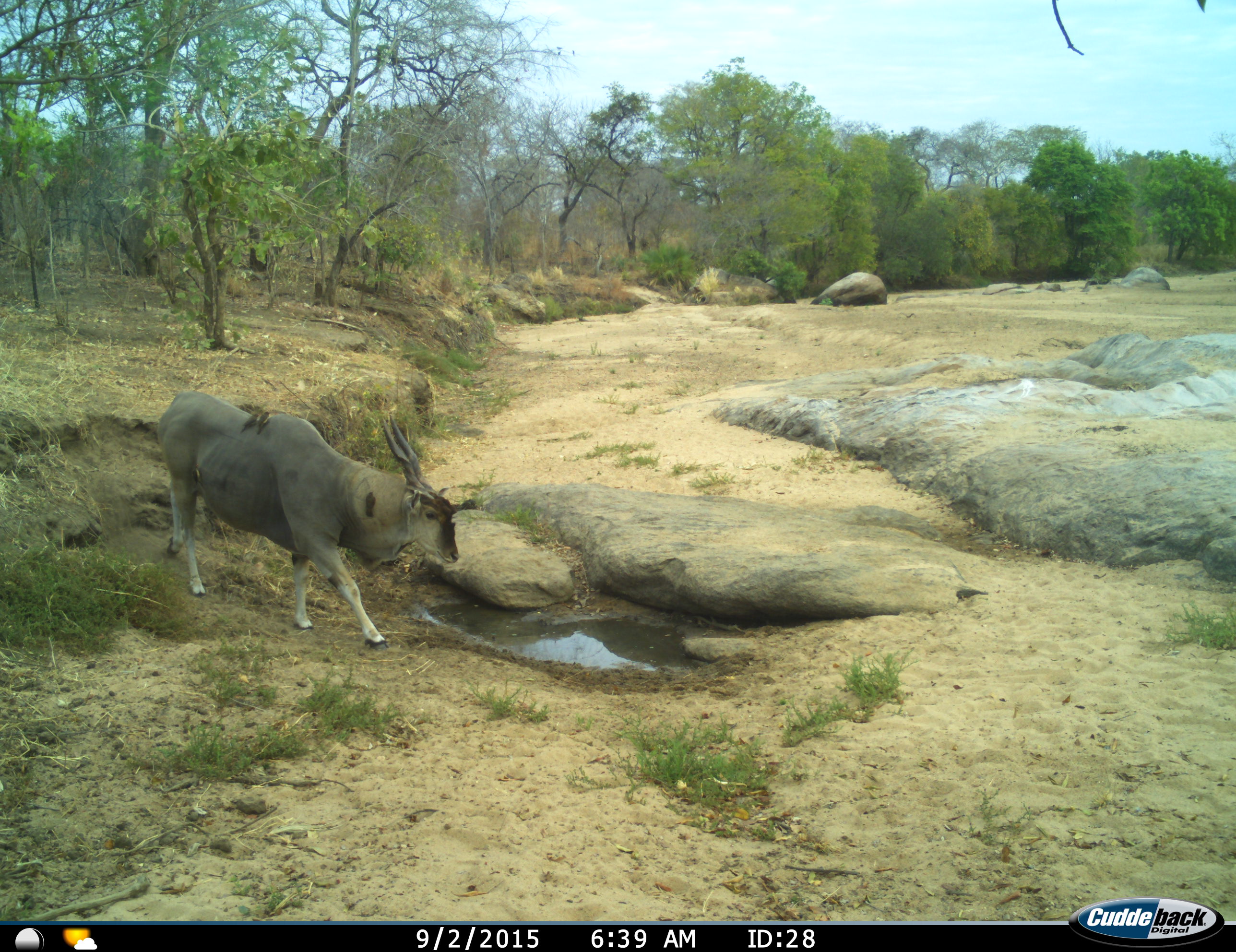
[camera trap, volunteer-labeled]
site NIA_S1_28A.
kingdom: Animalia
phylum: Chordata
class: Mammalia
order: Artiodactyla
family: Bovidae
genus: Tragelaphus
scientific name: Tragelaphus oryx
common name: eland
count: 1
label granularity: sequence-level